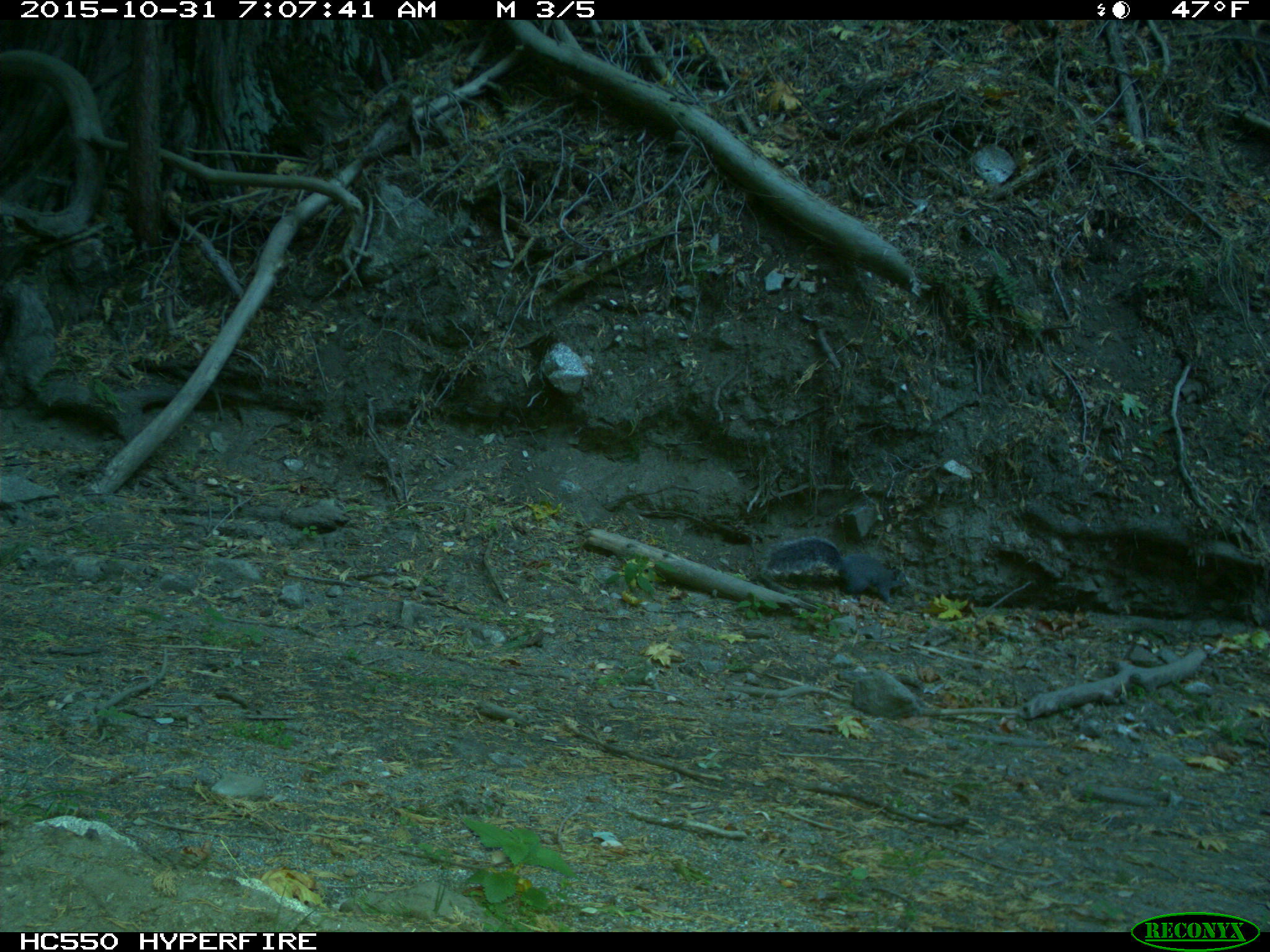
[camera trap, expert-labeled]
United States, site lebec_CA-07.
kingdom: Animalia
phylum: Chordata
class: Mammalia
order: Rodentia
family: Sciuridae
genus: Sciurus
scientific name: Sciurus carolinensis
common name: eastern gray squirrel